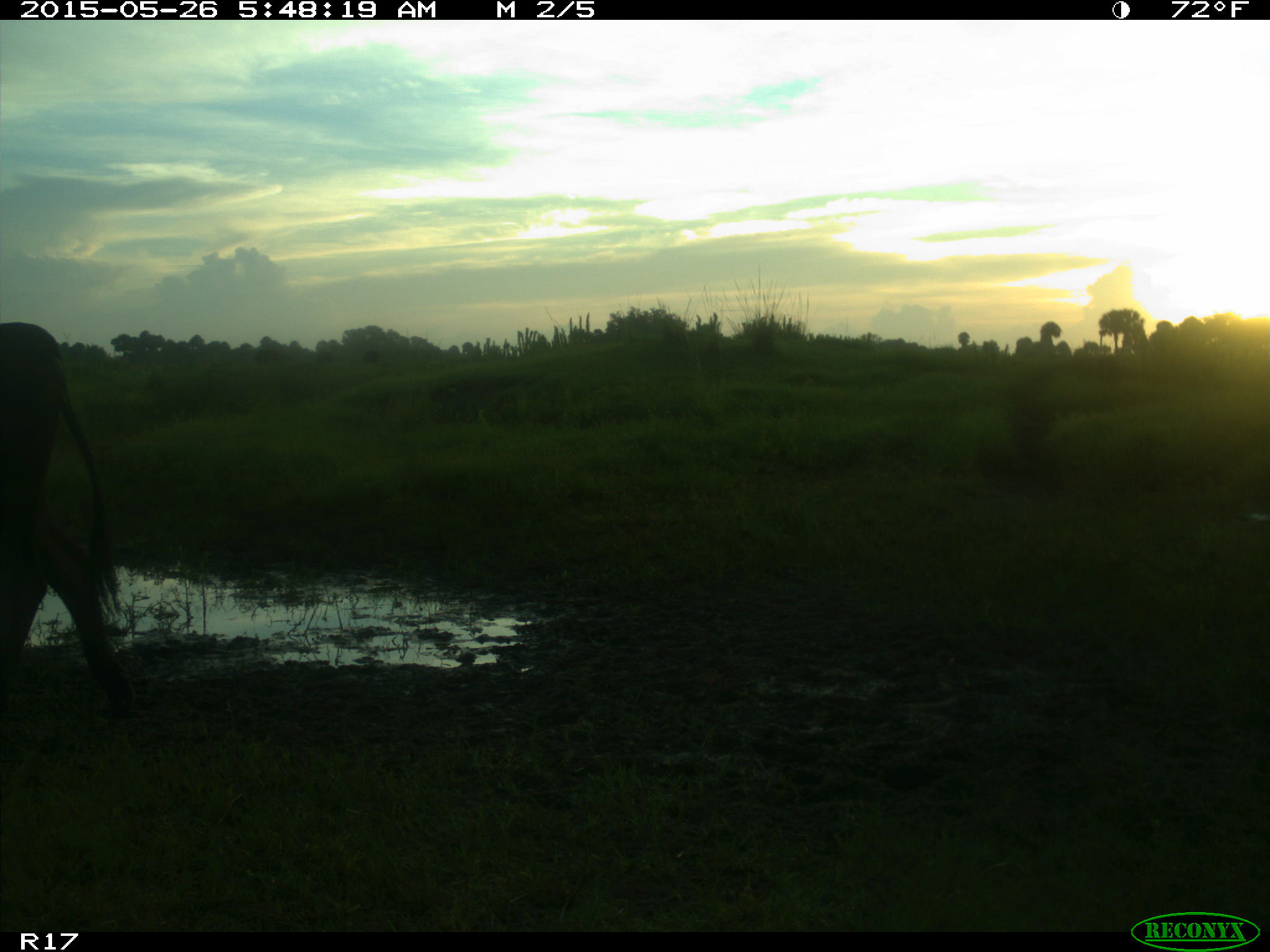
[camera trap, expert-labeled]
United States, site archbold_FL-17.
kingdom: Animalia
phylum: Chordata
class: Mammalia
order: Artiodactyla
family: Bovidae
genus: Bos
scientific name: Bos taurus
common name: domestic cow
Bos taurus (domestic cow).